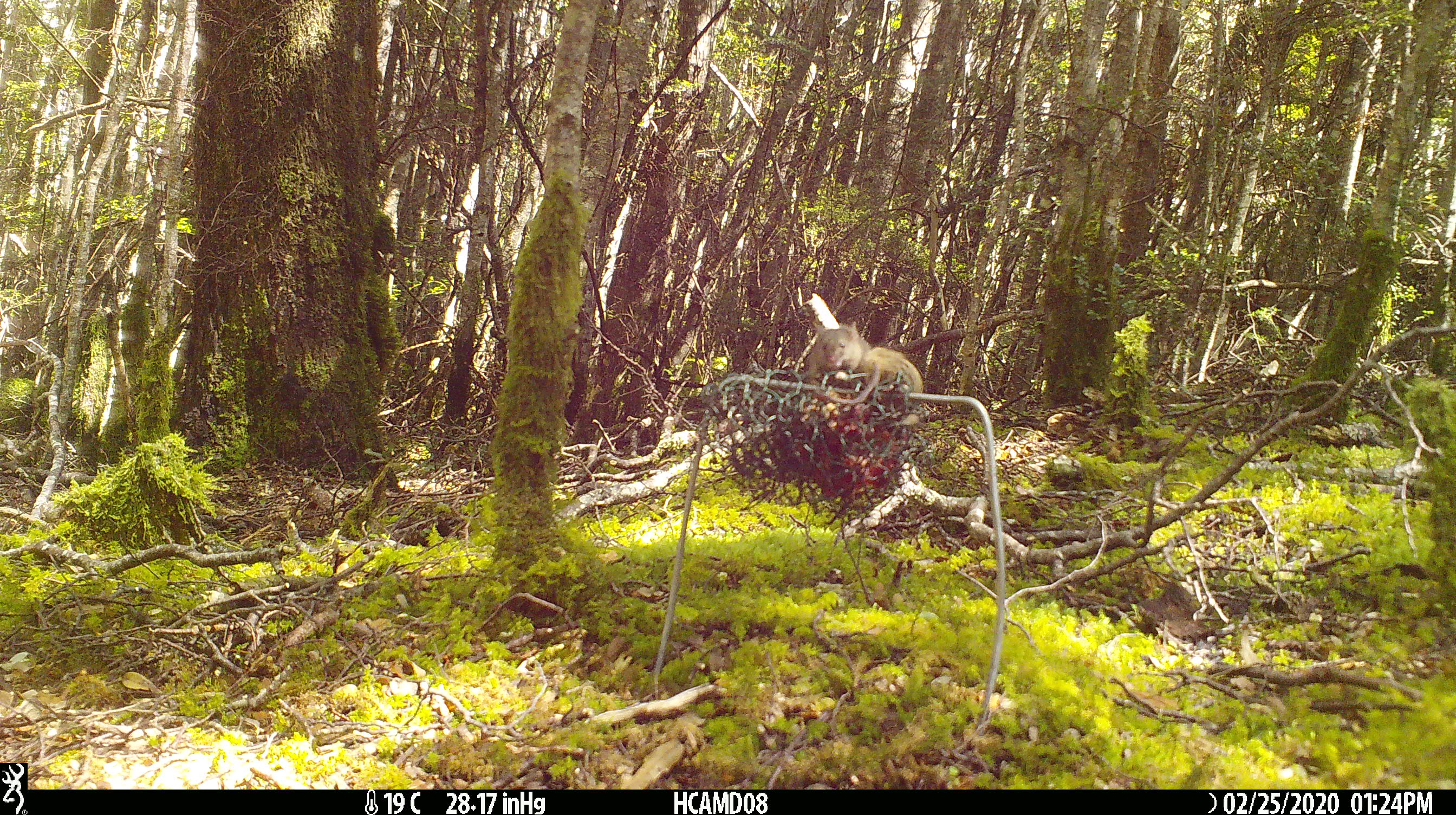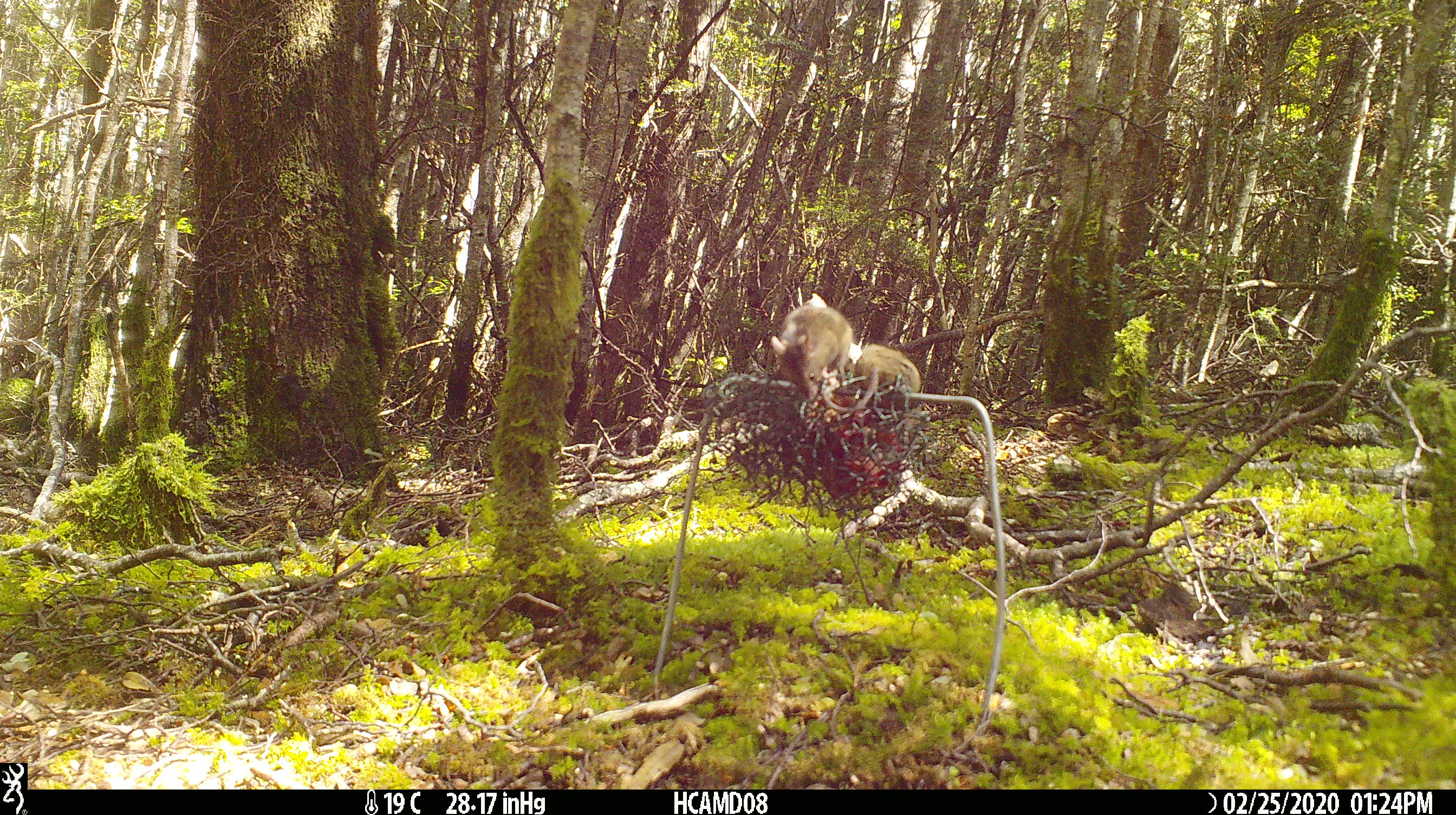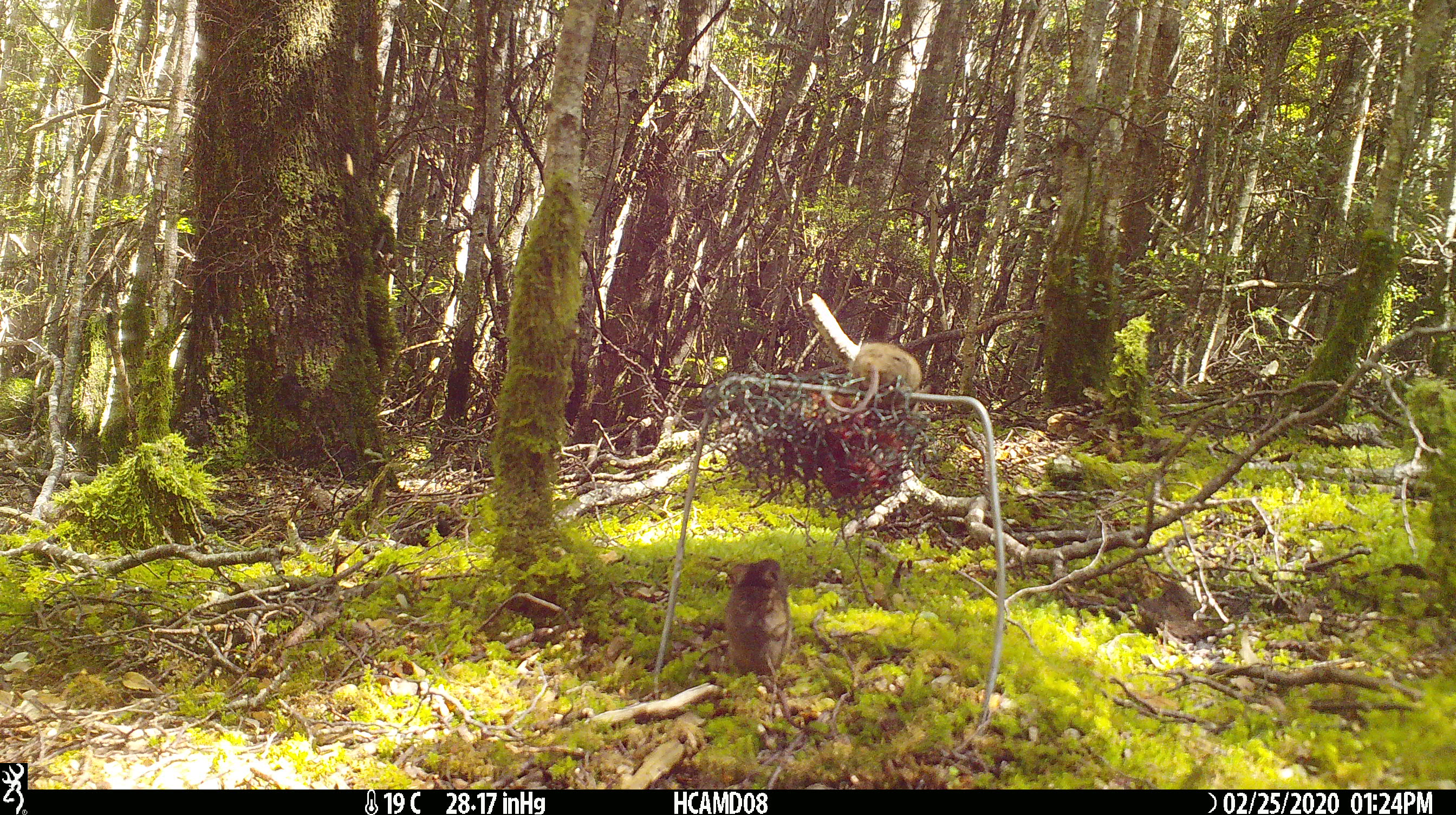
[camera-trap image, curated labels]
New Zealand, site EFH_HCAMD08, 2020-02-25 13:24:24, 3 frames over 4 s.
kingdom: Animalia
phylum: Chordata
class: Mammalia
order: Rodentia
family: Muridae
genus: Mus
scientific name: Mus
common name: mouse